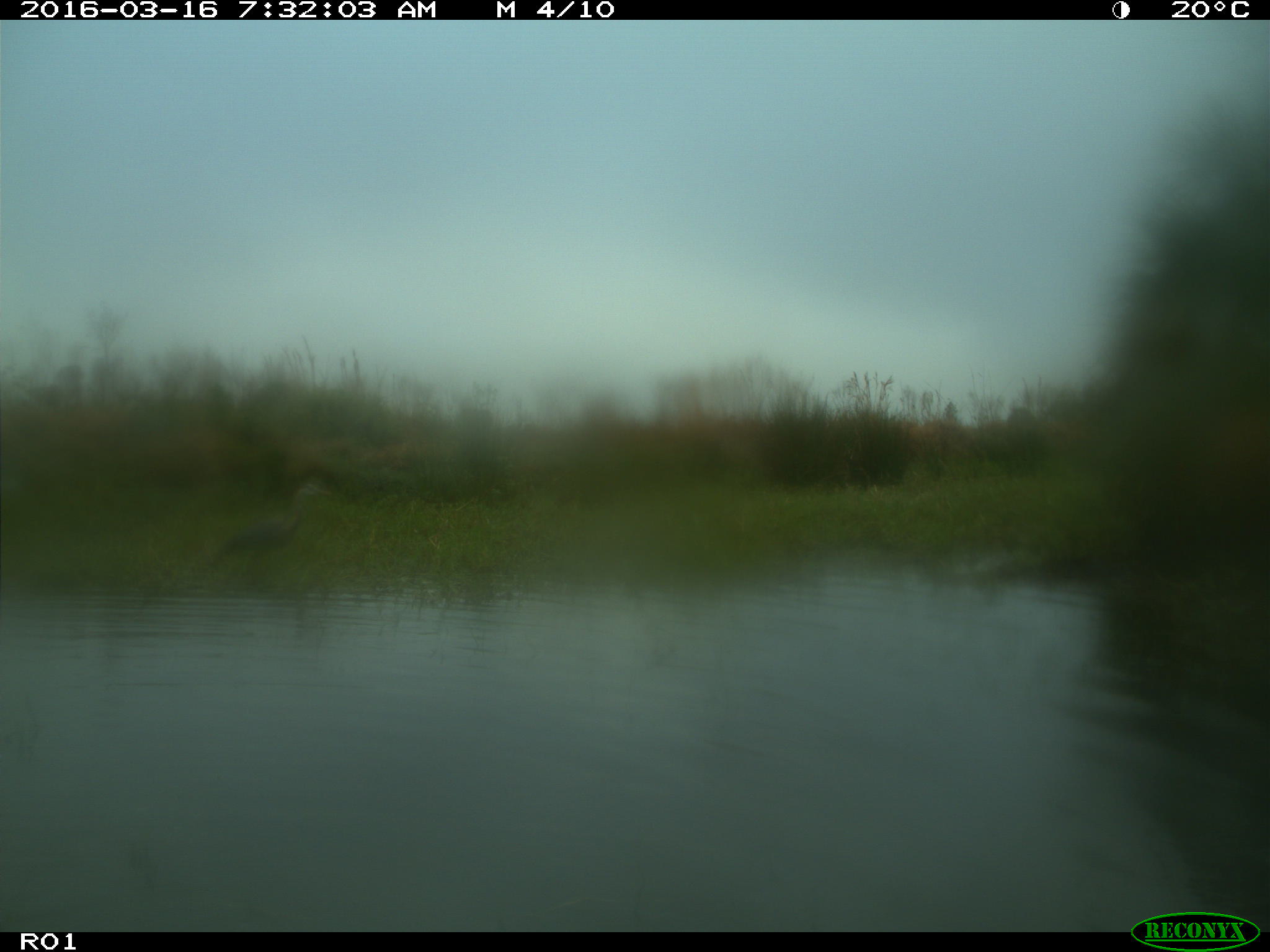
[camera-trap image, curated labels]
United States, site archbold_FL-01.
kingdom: Animalia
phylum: Chordata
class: Aves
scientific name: Aves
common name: birds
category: unidentified bird